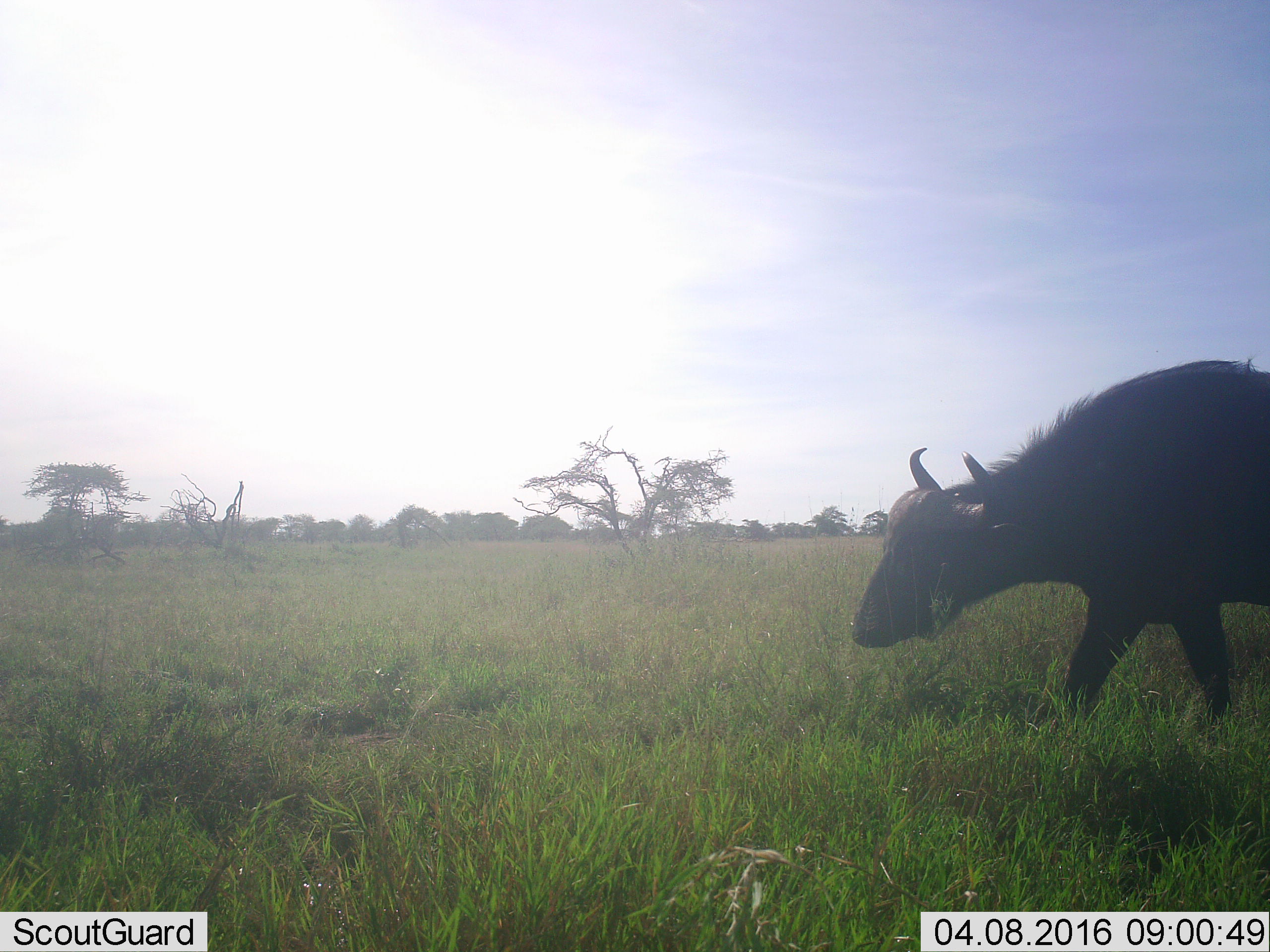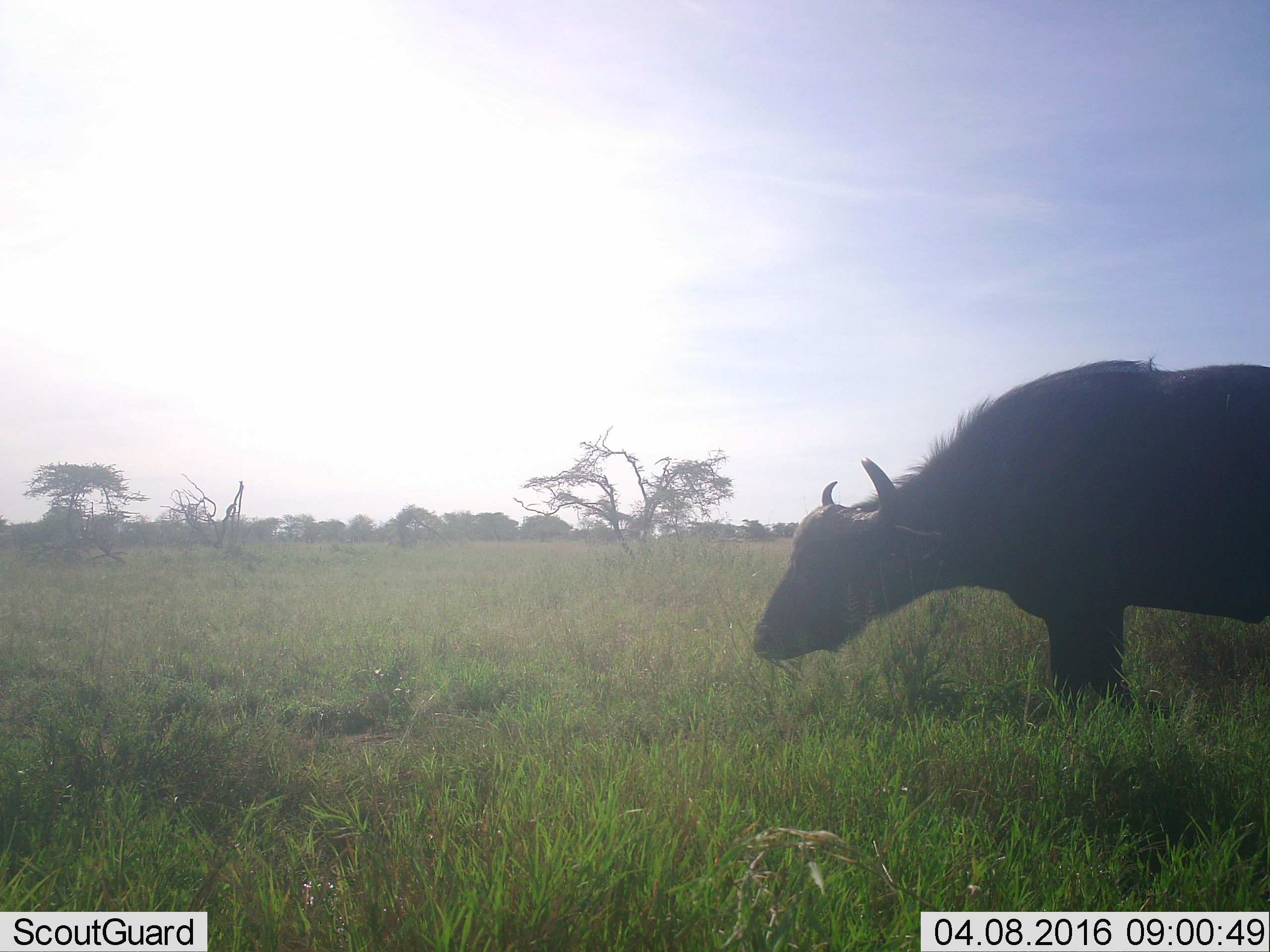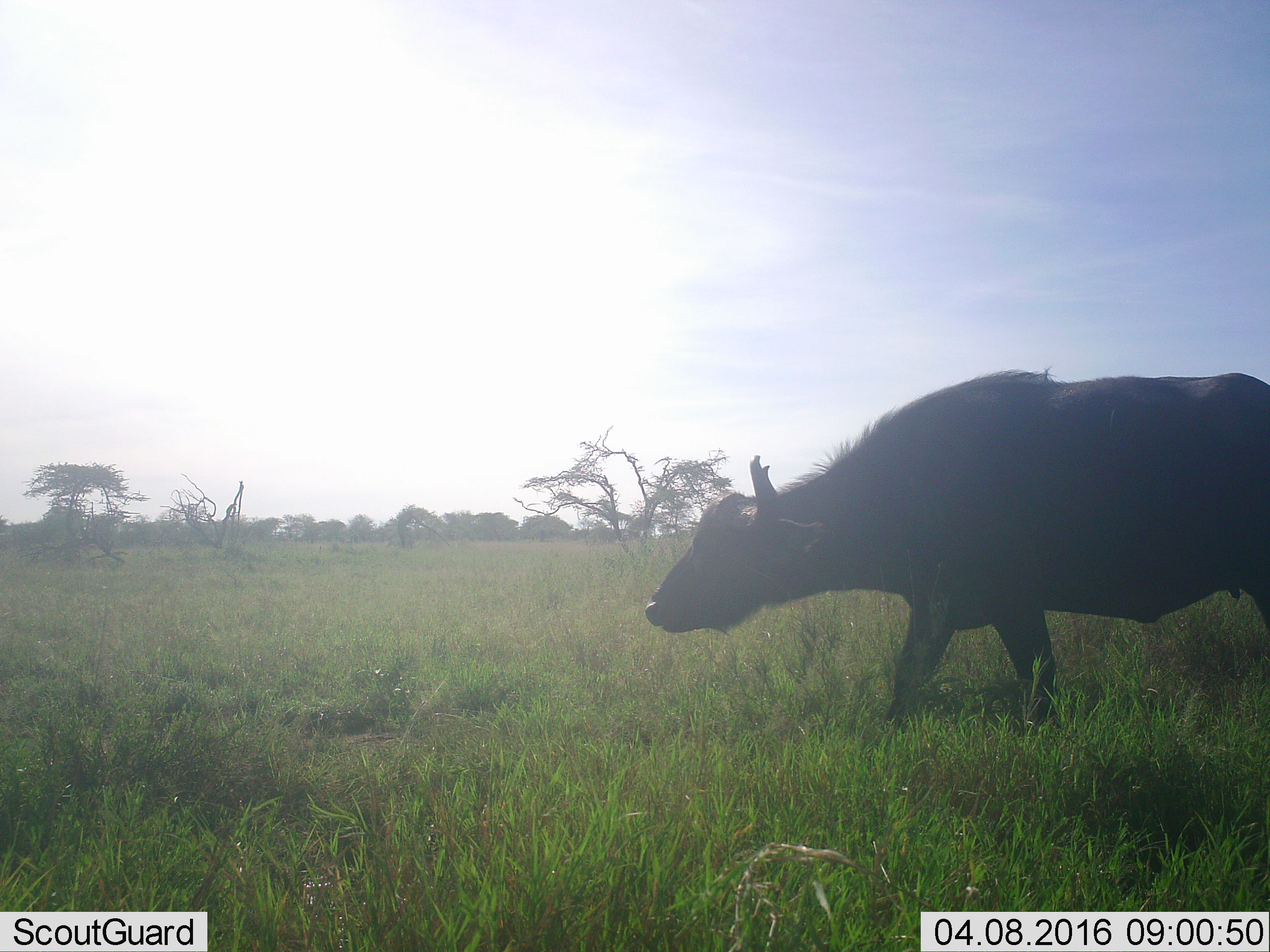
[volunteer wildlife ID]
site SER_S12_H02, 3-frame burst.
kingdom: Animalia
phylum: Chordata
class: Mammalia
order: Artiodactyla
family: Bovidae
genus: Syncerus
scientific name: Syncerus caffer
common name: african buffalo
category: buffalo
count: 1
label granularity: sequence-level